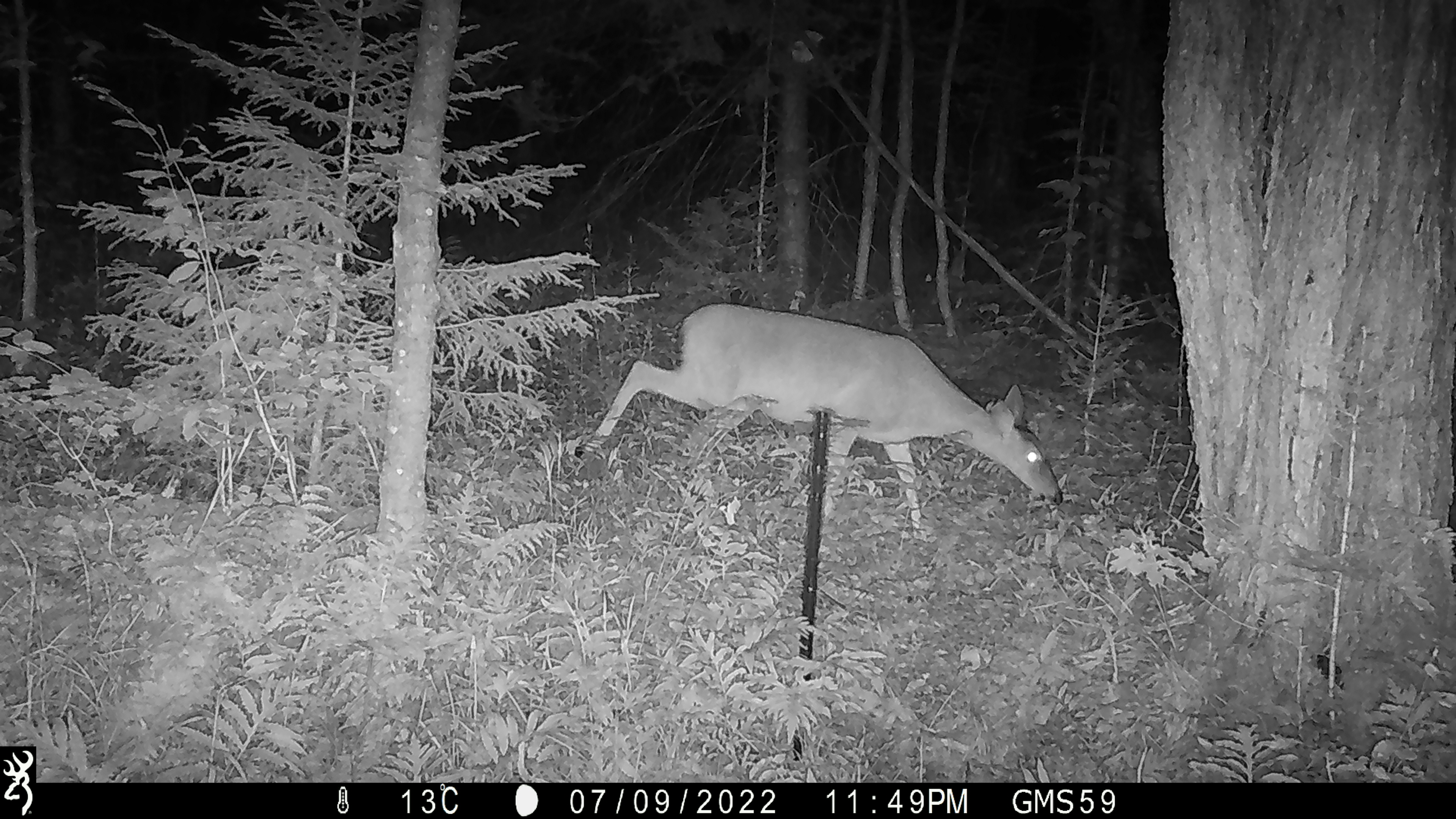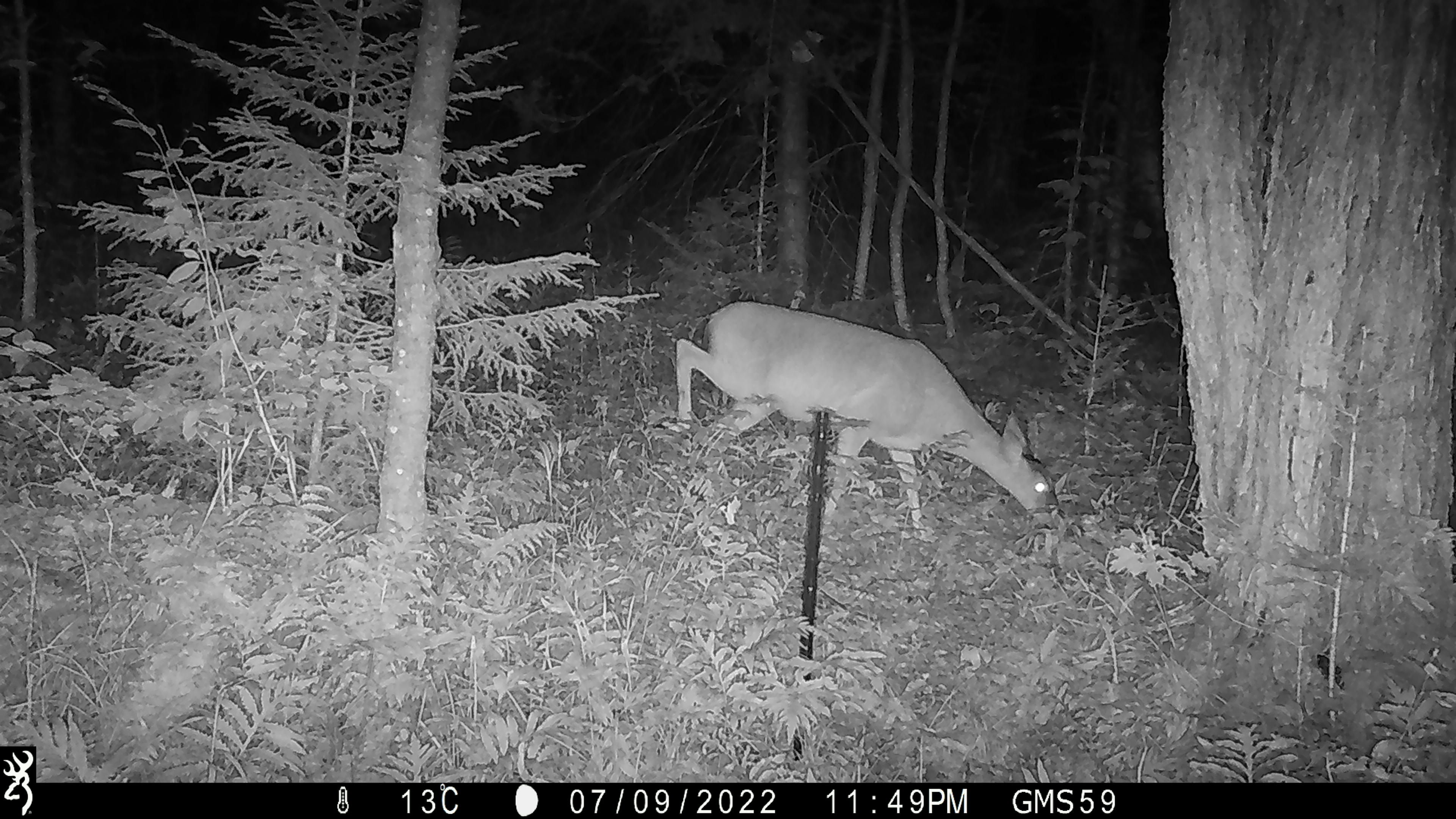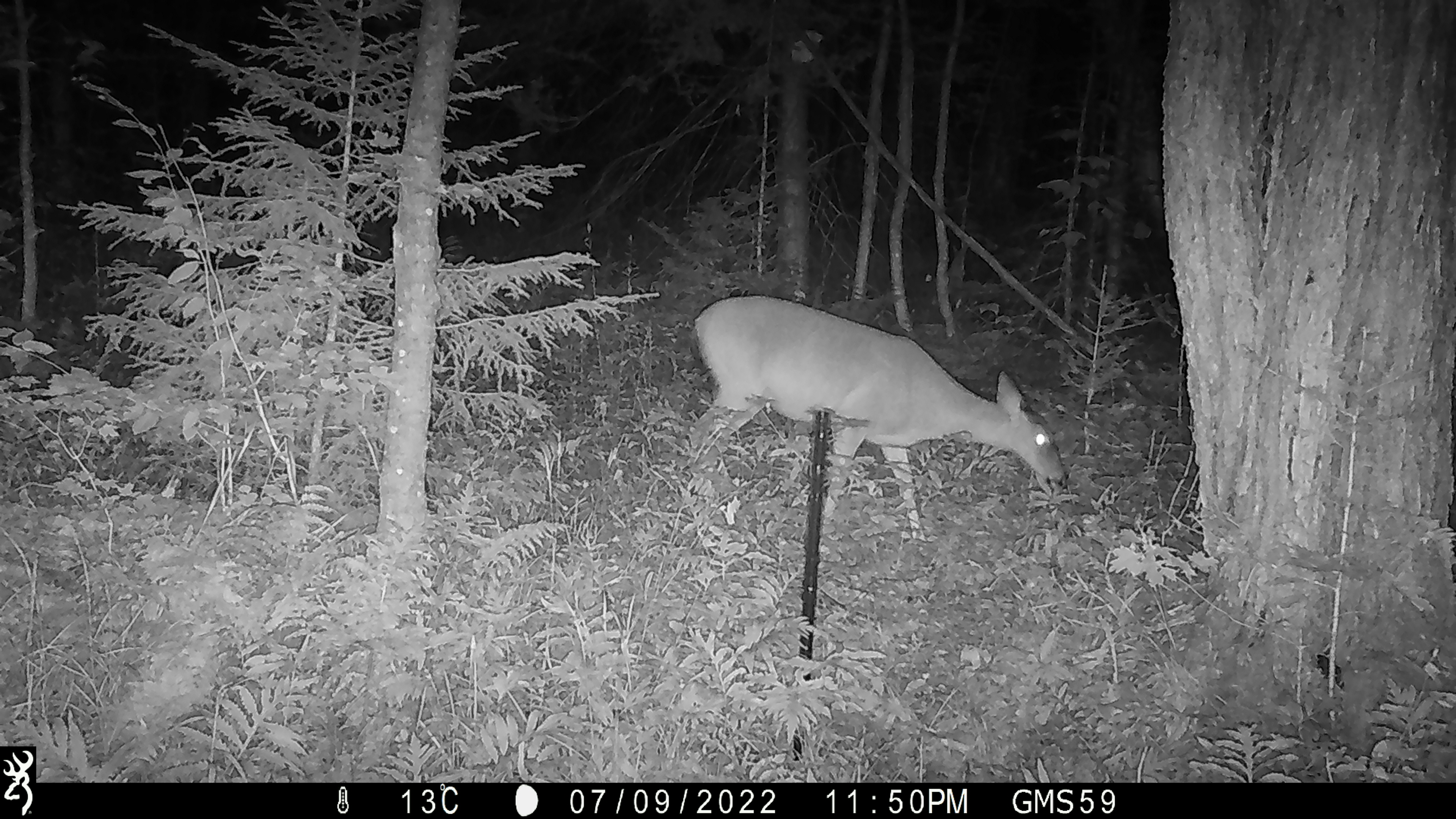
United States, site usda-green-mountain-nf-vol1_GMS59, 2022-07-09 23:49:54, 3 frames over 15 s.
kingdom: Animalia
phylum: Chordata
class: Mammalia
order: Artiodactyla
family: Cervidae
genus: Odocoileus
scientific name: Odocoileus virginianus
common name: white-tailed deer